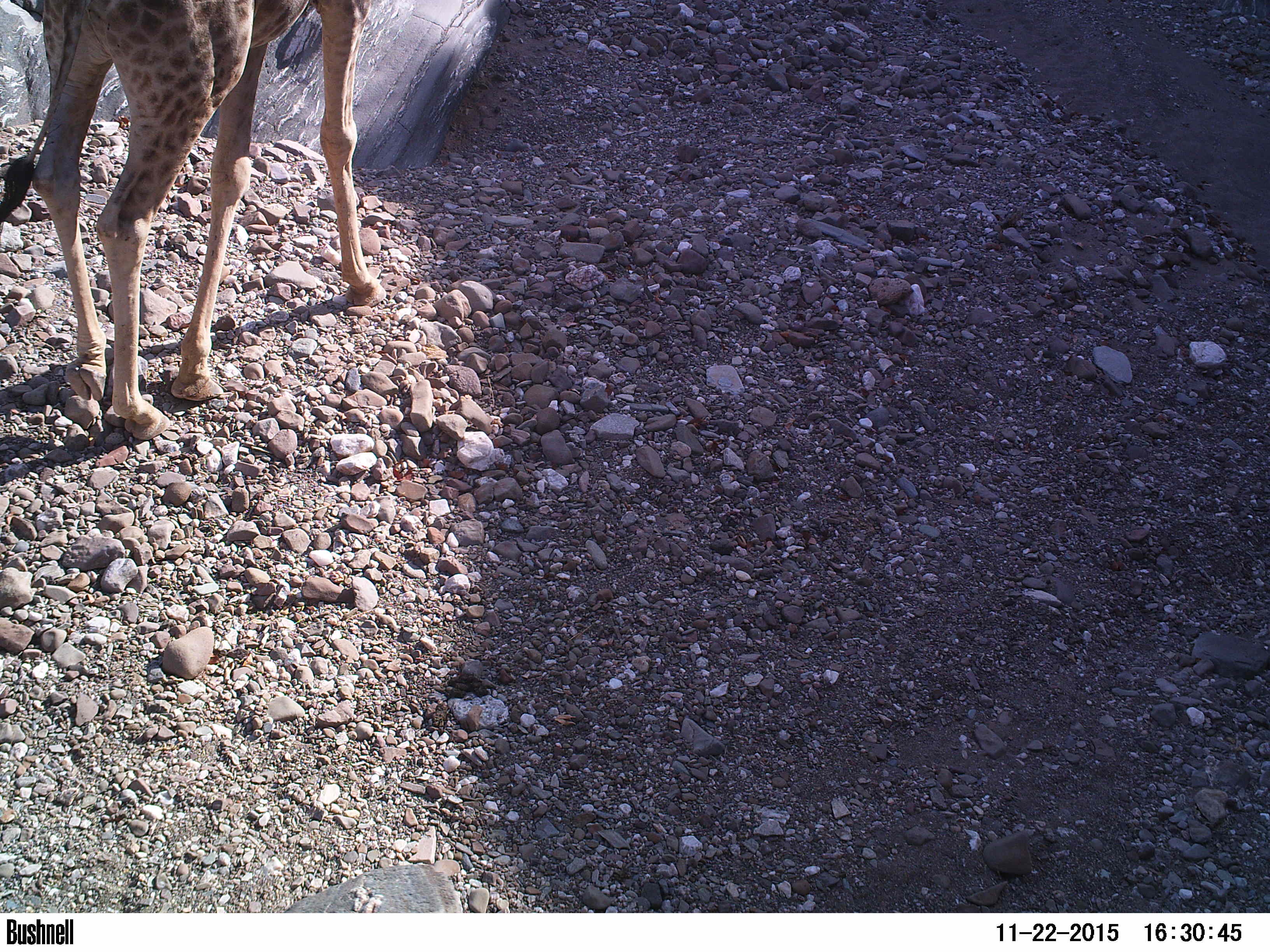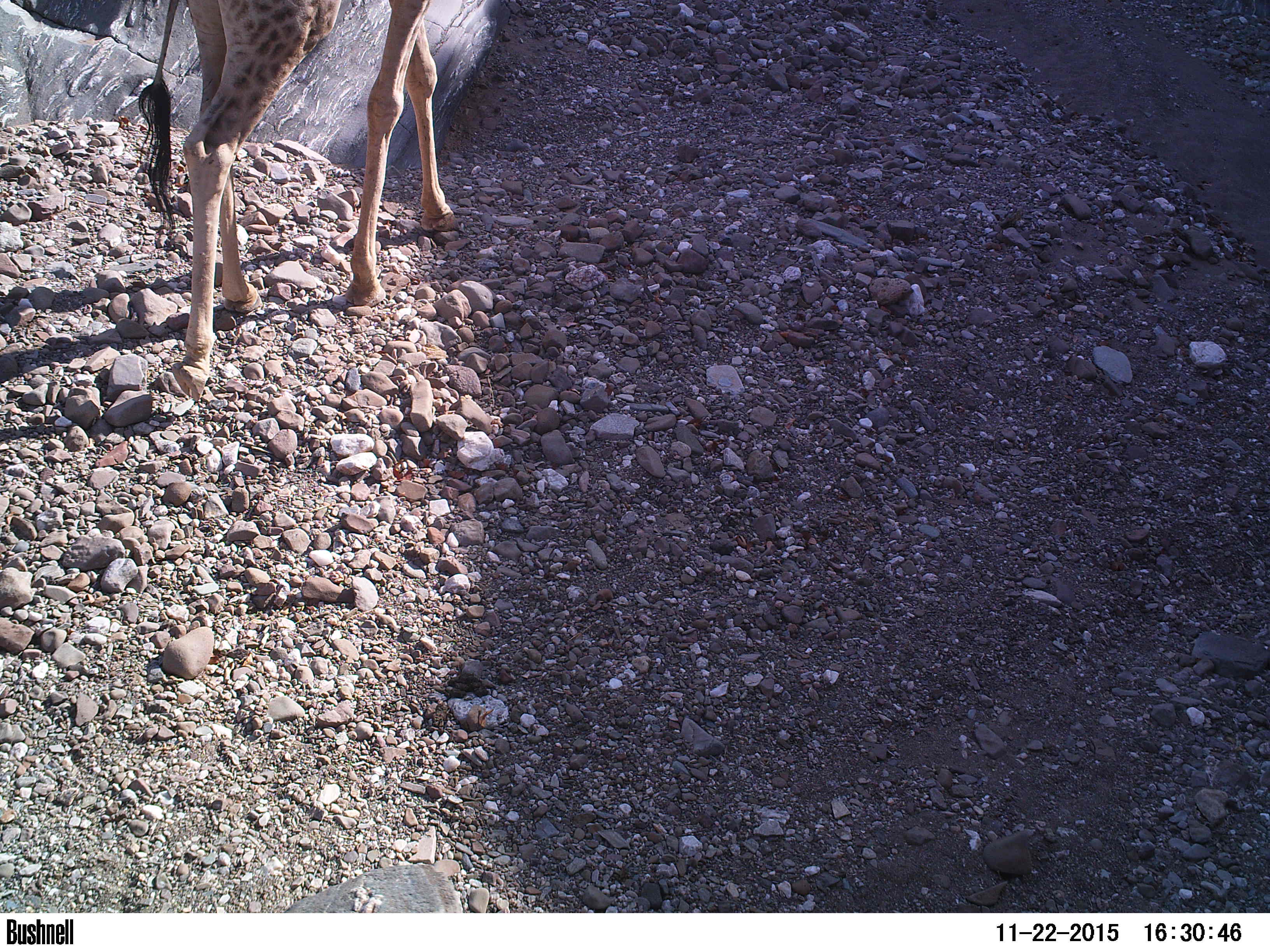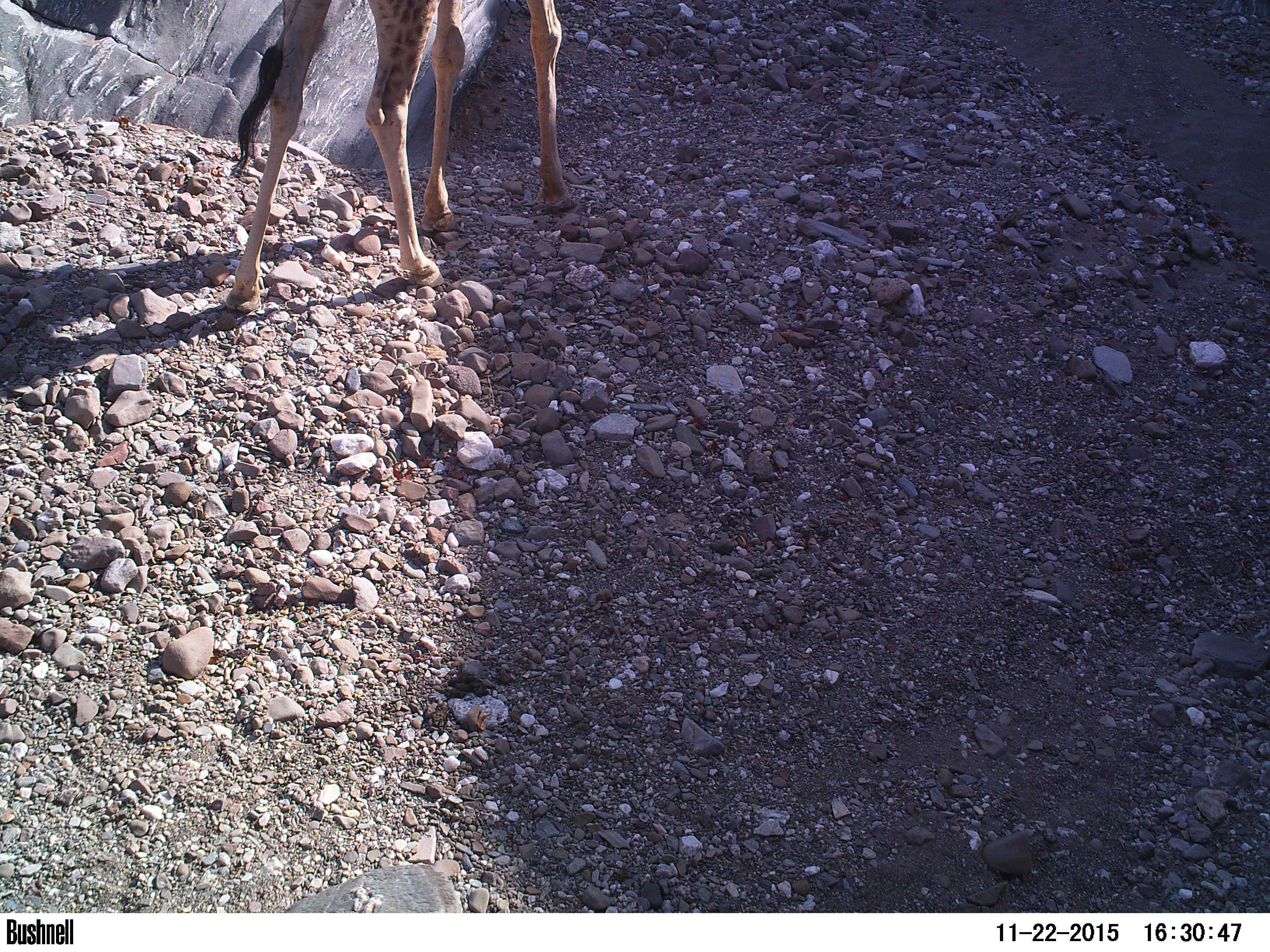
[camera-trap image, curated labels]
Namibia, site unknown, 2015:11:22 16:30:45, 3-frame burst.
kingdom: Animalia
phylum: Chordata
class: Mammalia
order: Artiodactyla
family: Giraffidae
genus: Giraffa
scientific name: Giraffa camelopardalis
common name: giraffe